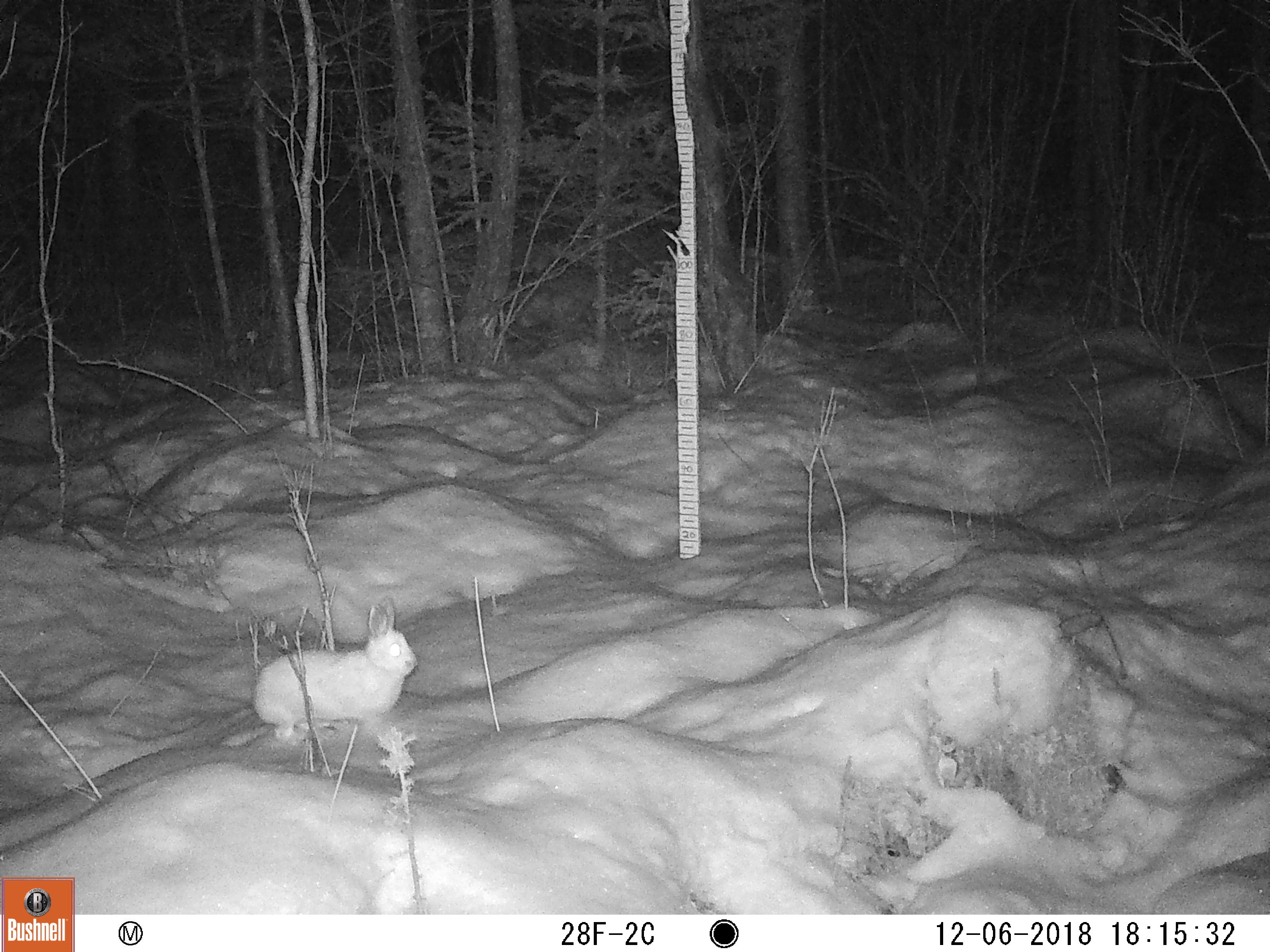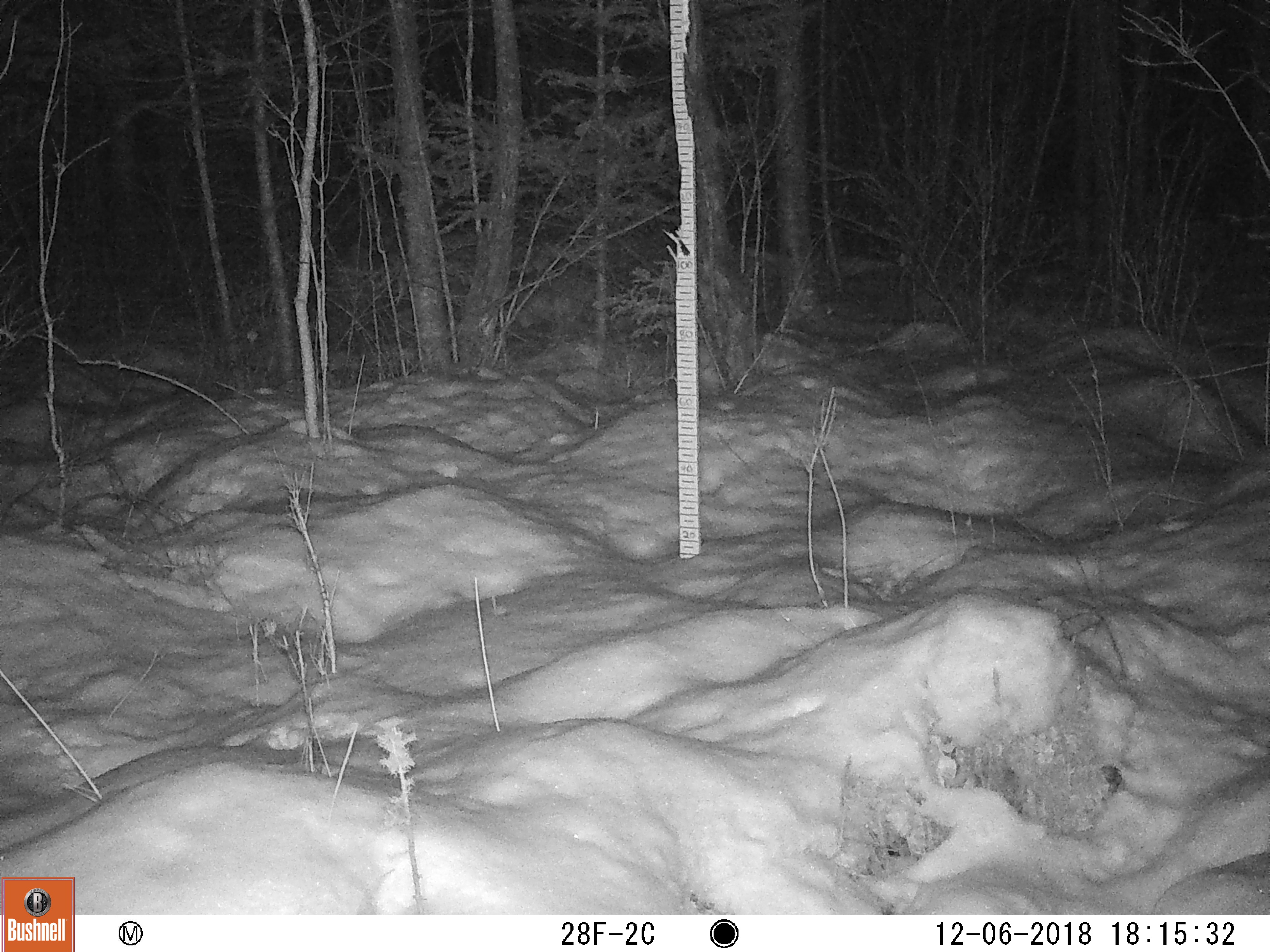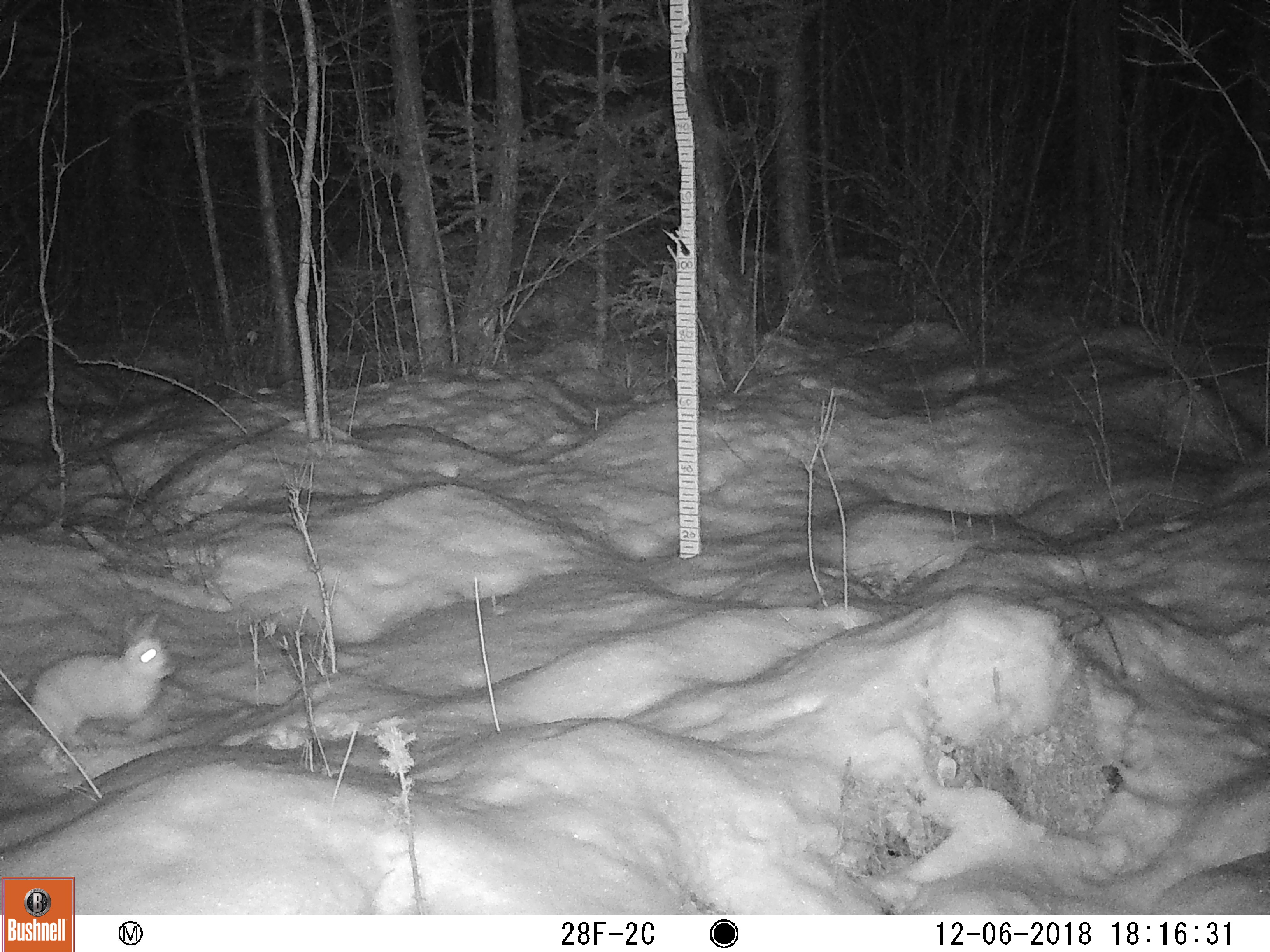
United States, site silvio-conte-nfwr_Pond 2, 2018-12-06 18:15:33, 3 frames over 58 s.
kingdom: Animalia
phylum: Chordata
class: Mammalia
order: Lagomorpha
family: Leporidae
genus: Lepus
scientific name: Lepus americanus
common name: snowshoe hare